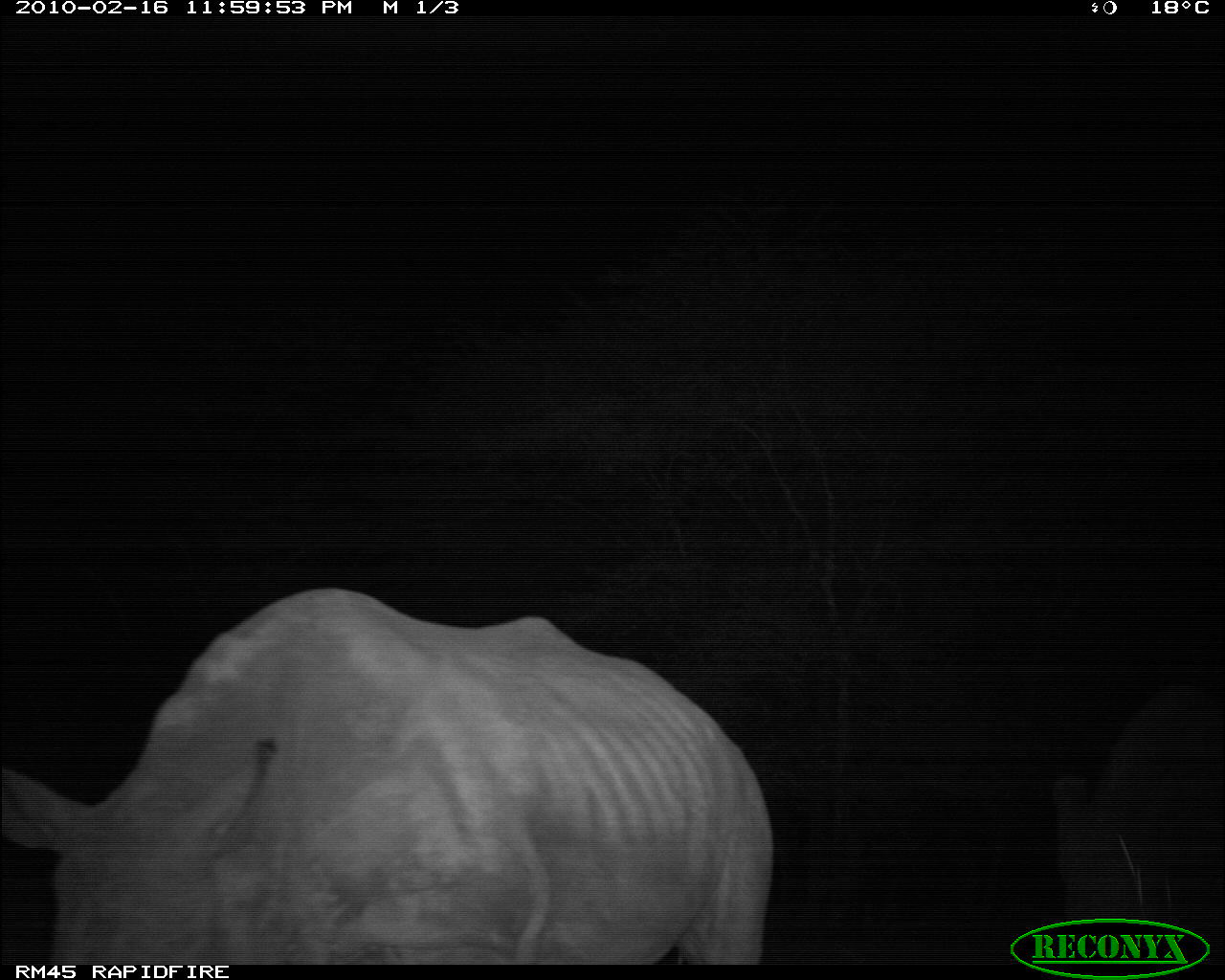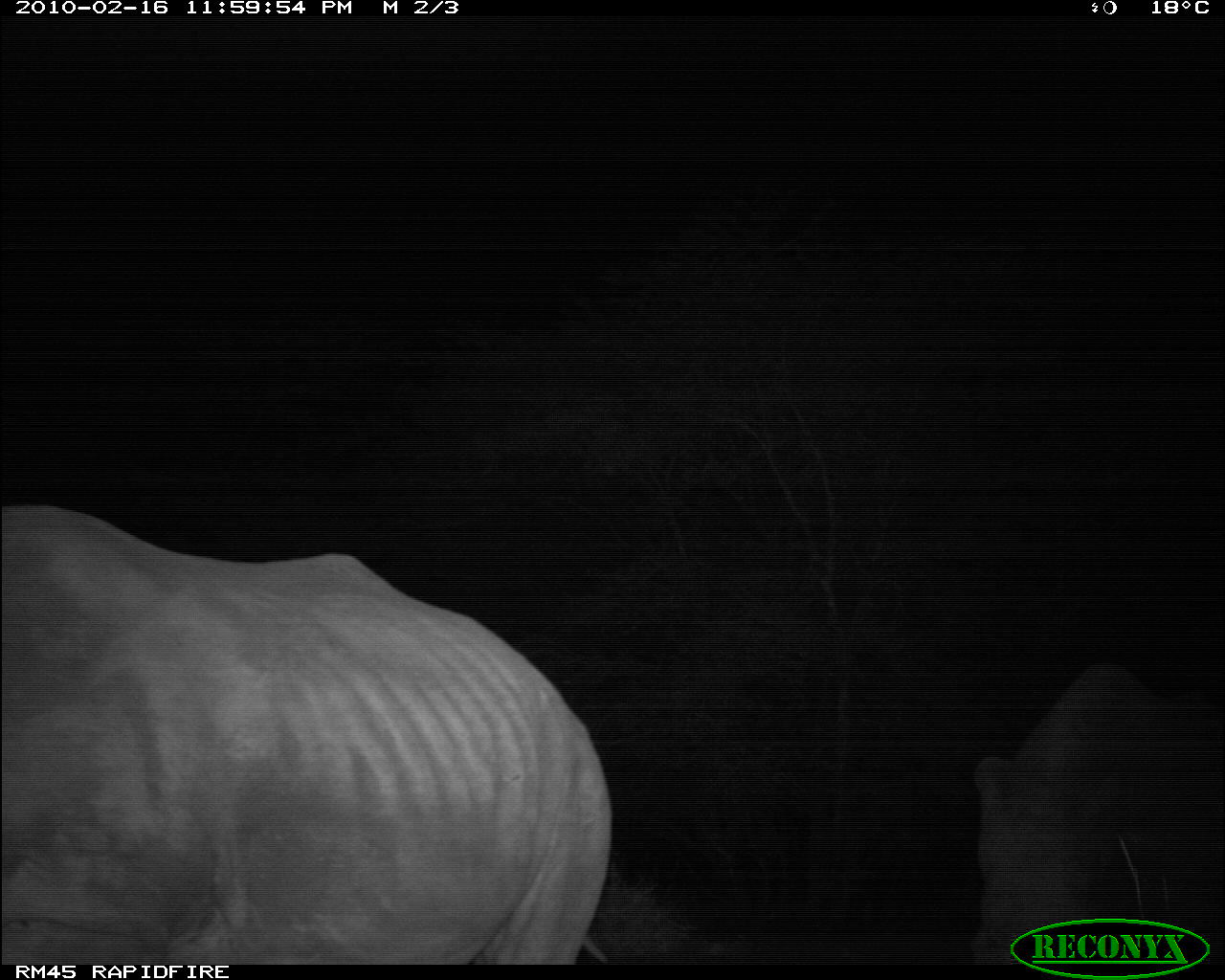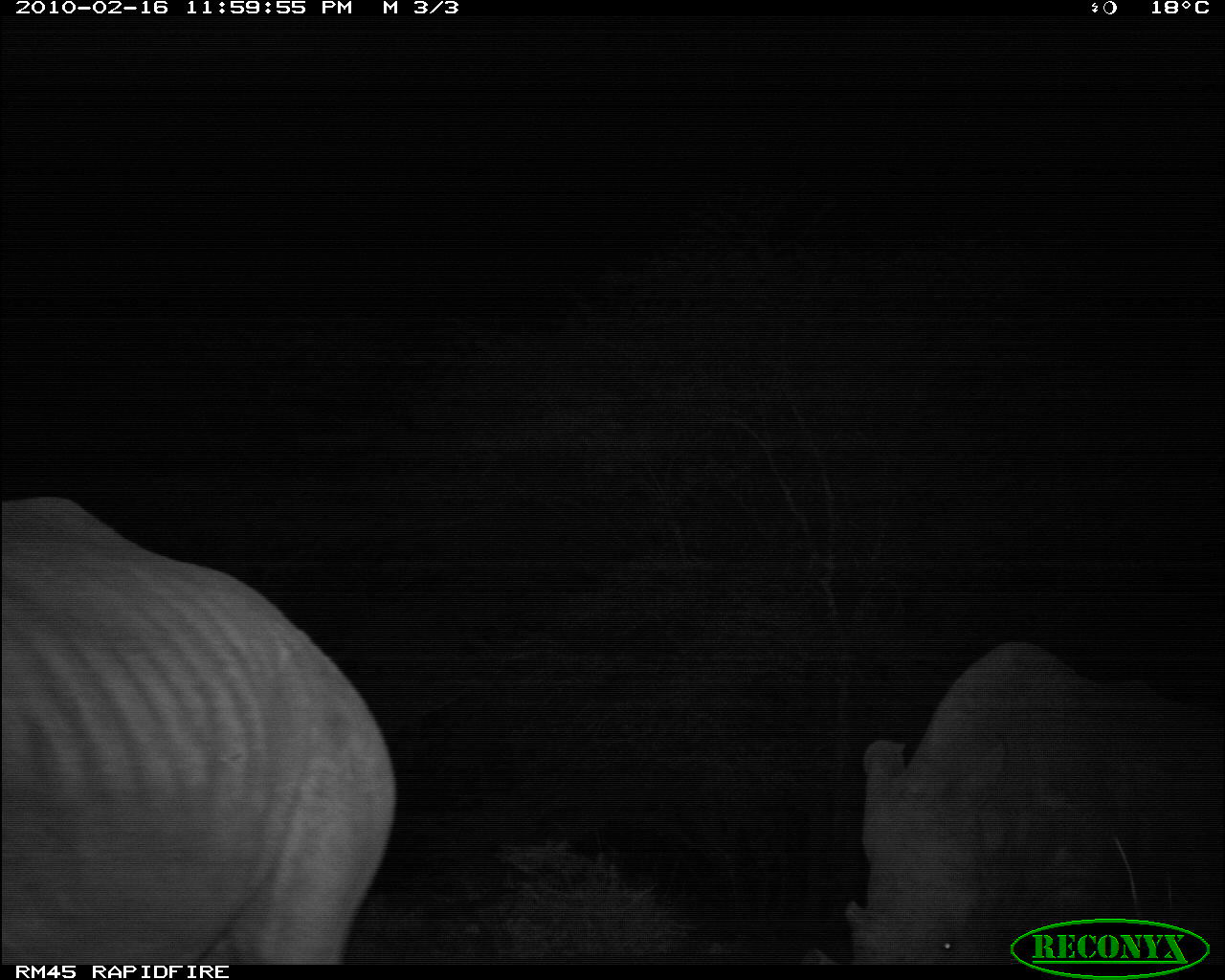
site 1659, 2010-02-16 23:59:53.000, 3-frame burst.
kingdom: Animalia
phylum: Chordata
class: Mammalia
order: Perissodactyla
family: Rhinocerotidae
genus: Diceros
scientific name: Diceros bicornis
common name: black rhinoceros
Diceros bicornis (black rhinoceros), count 2.